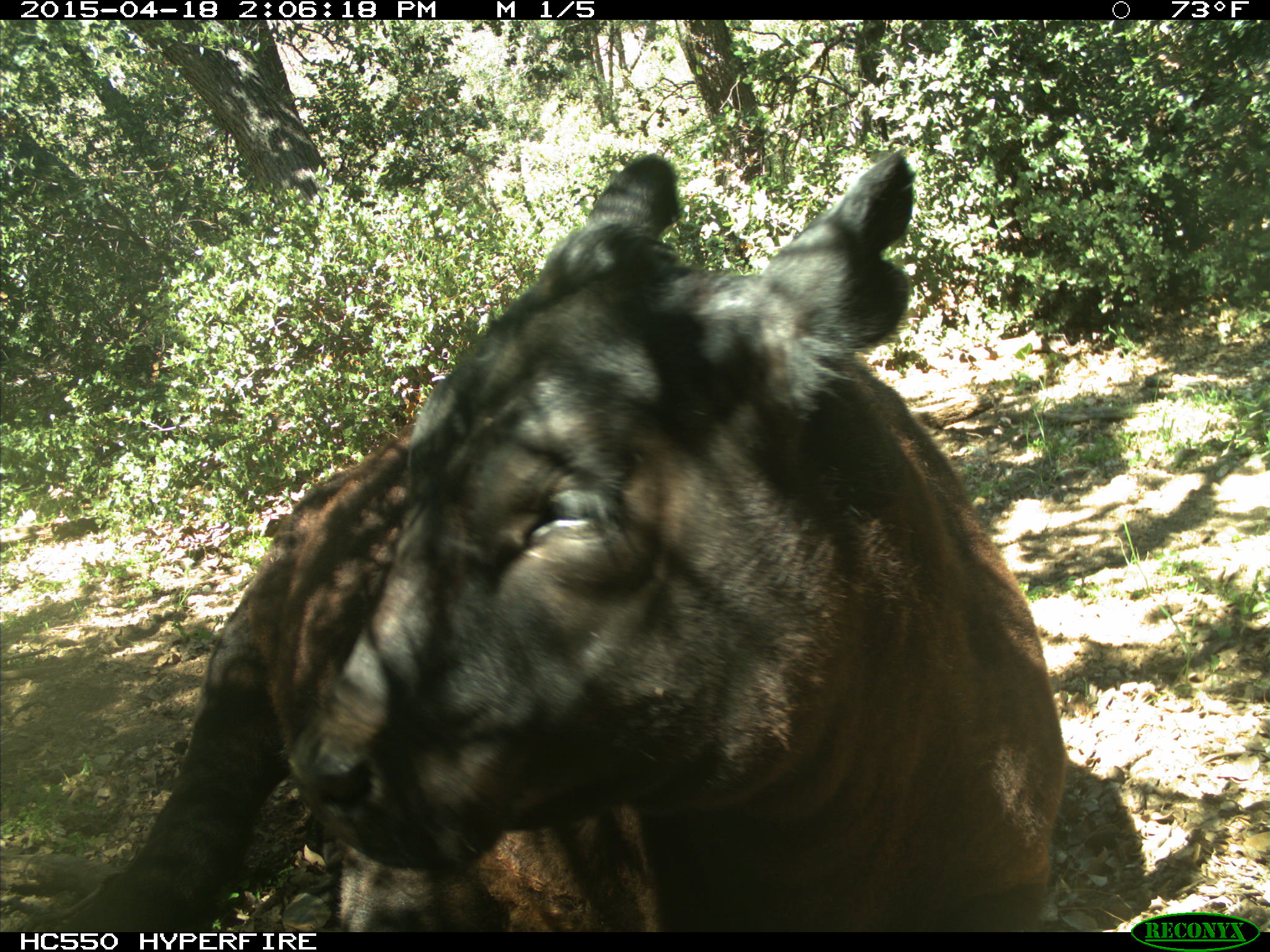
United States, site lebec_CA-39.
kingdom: Animalia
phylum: Chordata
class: Mammalia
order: Artiodactyla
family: Bovidae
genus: Bos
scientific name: Bos taurus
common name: domestic cow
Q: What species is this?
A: Bos taurus (domestic cow).